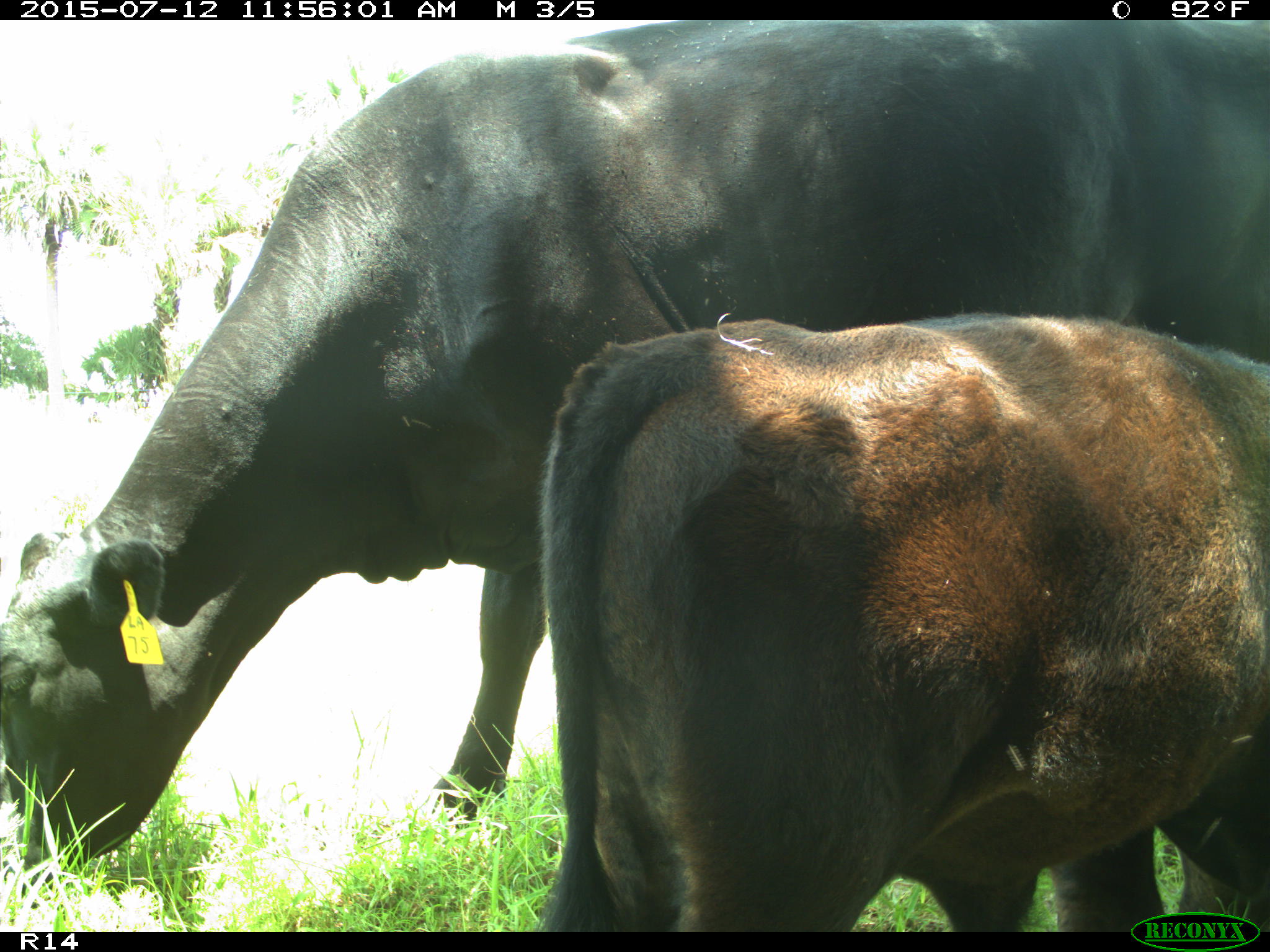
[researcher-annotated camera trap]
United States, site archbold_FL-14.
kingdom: Animalia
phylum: Chordata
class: Mammalia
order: Artiodactyla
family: Bovidae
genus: Bos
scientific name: Bos taurus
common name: domestic cow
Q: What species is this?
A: Bos taurus (domestic cow).